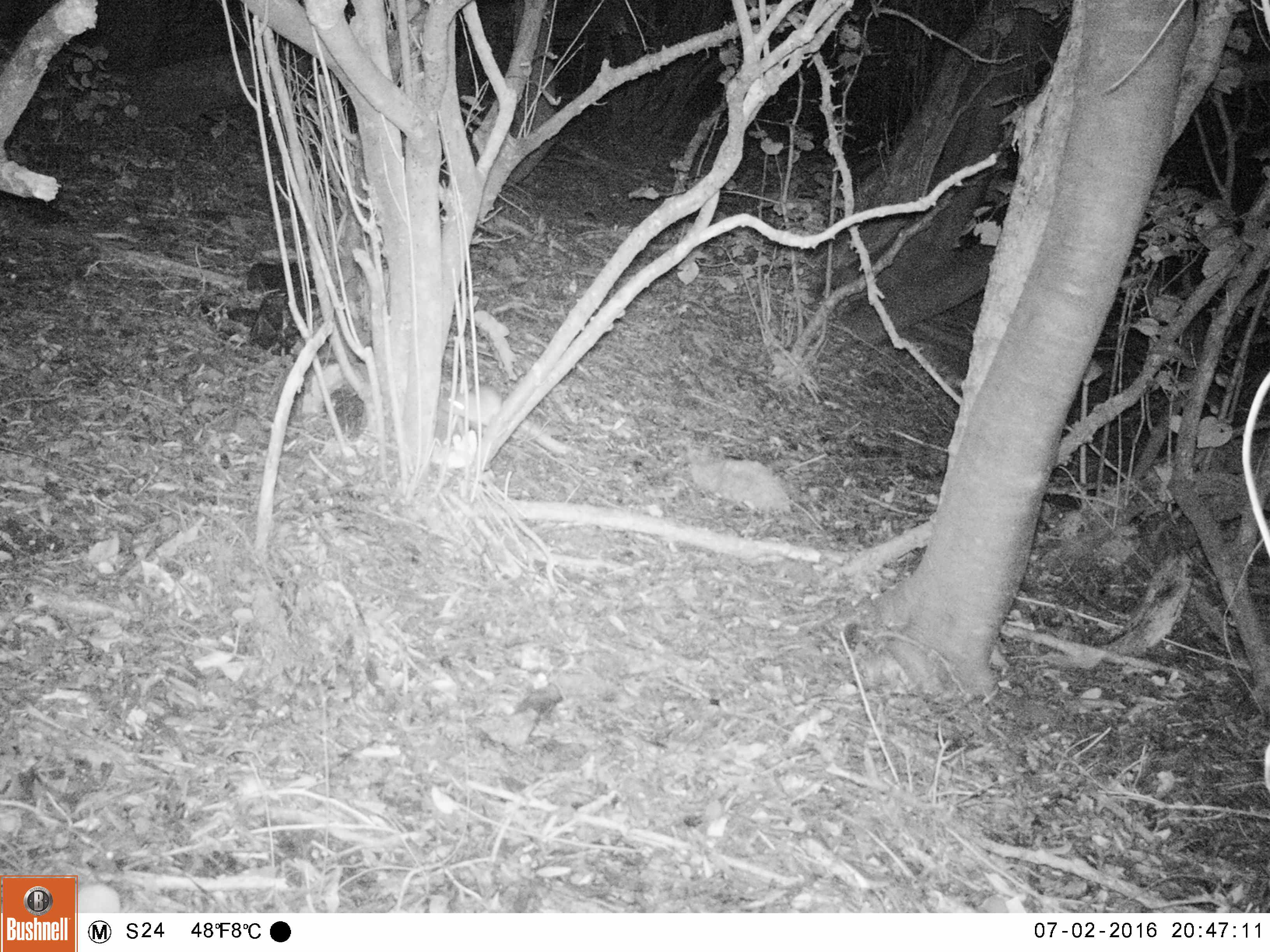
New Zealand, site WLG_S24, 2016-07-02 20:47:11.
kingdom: Animalia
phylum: Chordata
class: Mammalia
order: Rodentia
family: Muridae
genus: Rattus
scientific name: Rattus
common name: rat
Rat (Rattus).